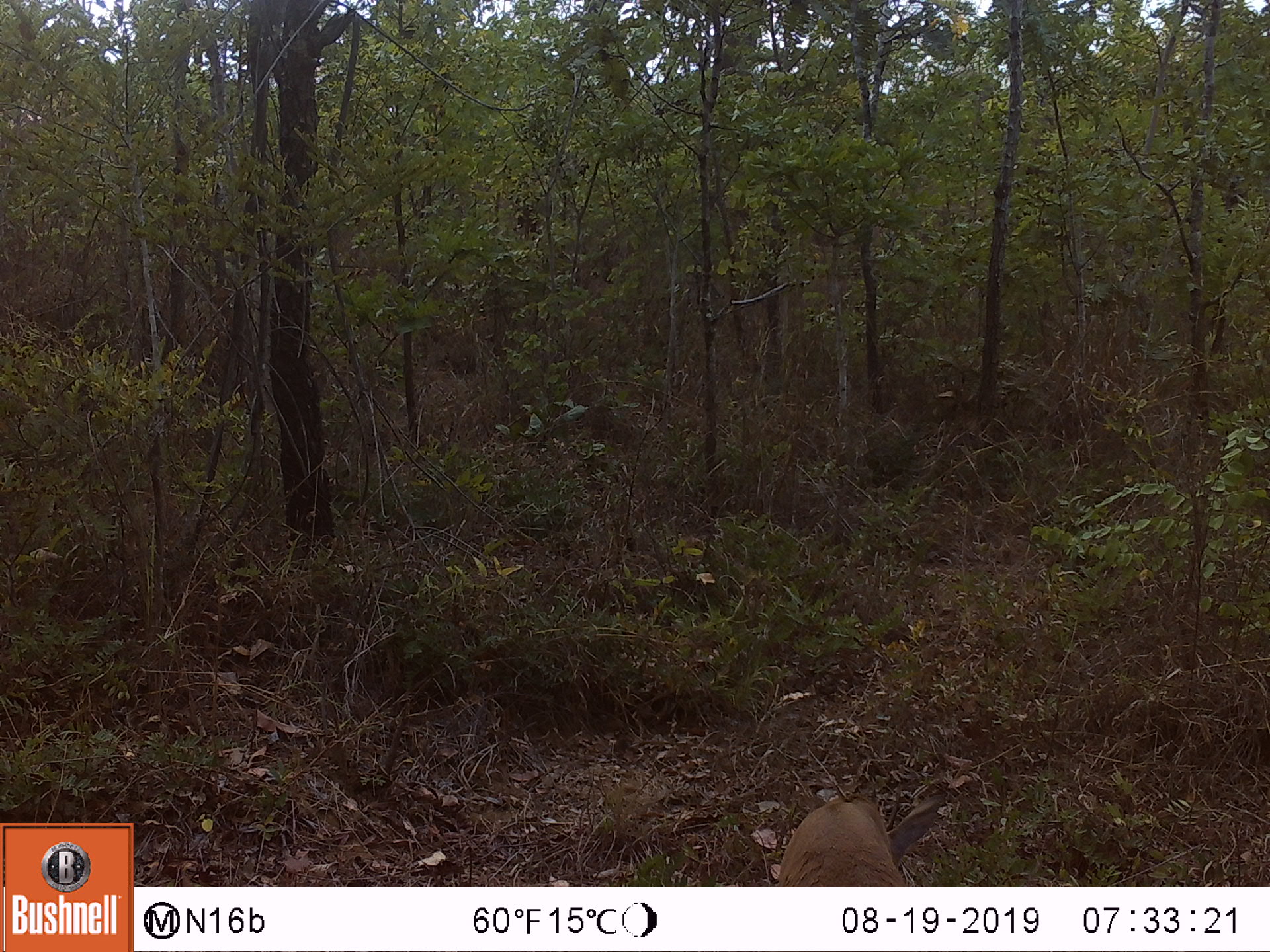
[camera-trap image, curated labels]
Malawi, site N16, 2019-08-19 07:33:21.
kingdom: Animalia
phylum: Chordata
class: Mammalia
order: Artiodactyla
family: Bovidae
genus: Redunca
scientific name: Redunca arundinum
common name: southern reedbuck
Southern reedbuck (Redunca arundinum), count 1.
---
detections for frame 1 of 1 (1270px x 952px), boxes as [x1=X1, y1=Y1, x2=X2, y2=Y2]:
southern reedbuck: [x1=754, y1=759, x2=959, y2=883]